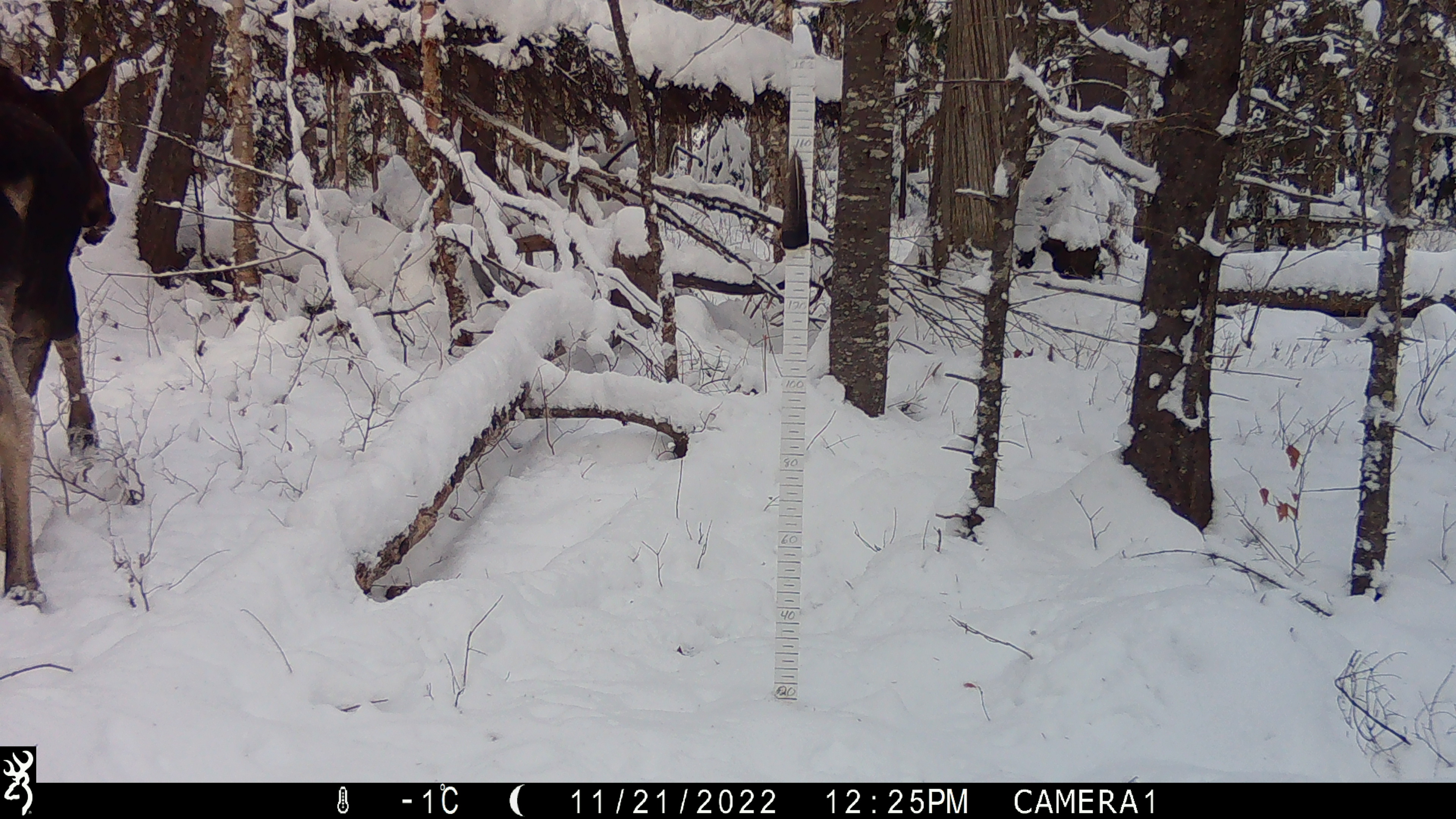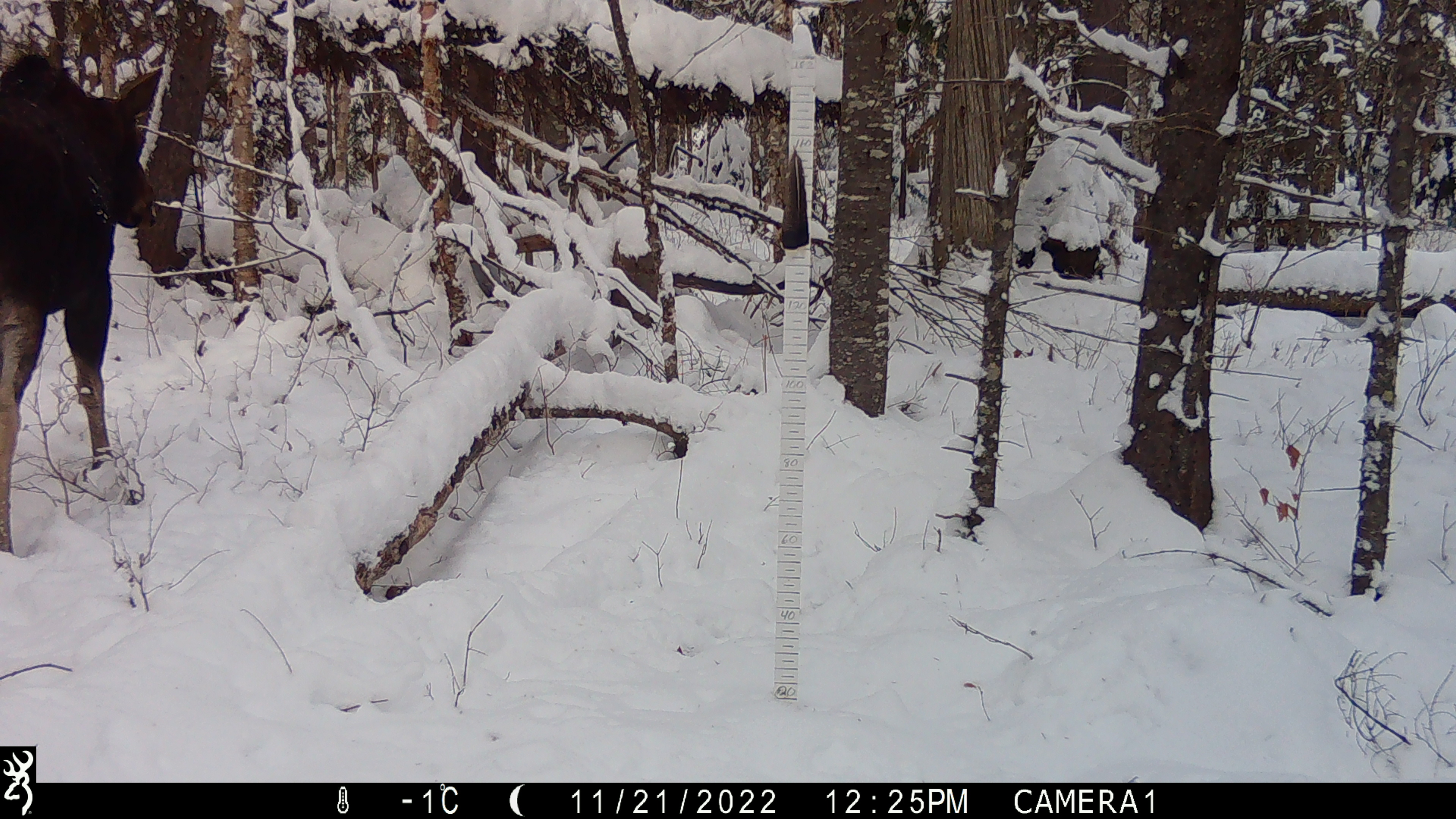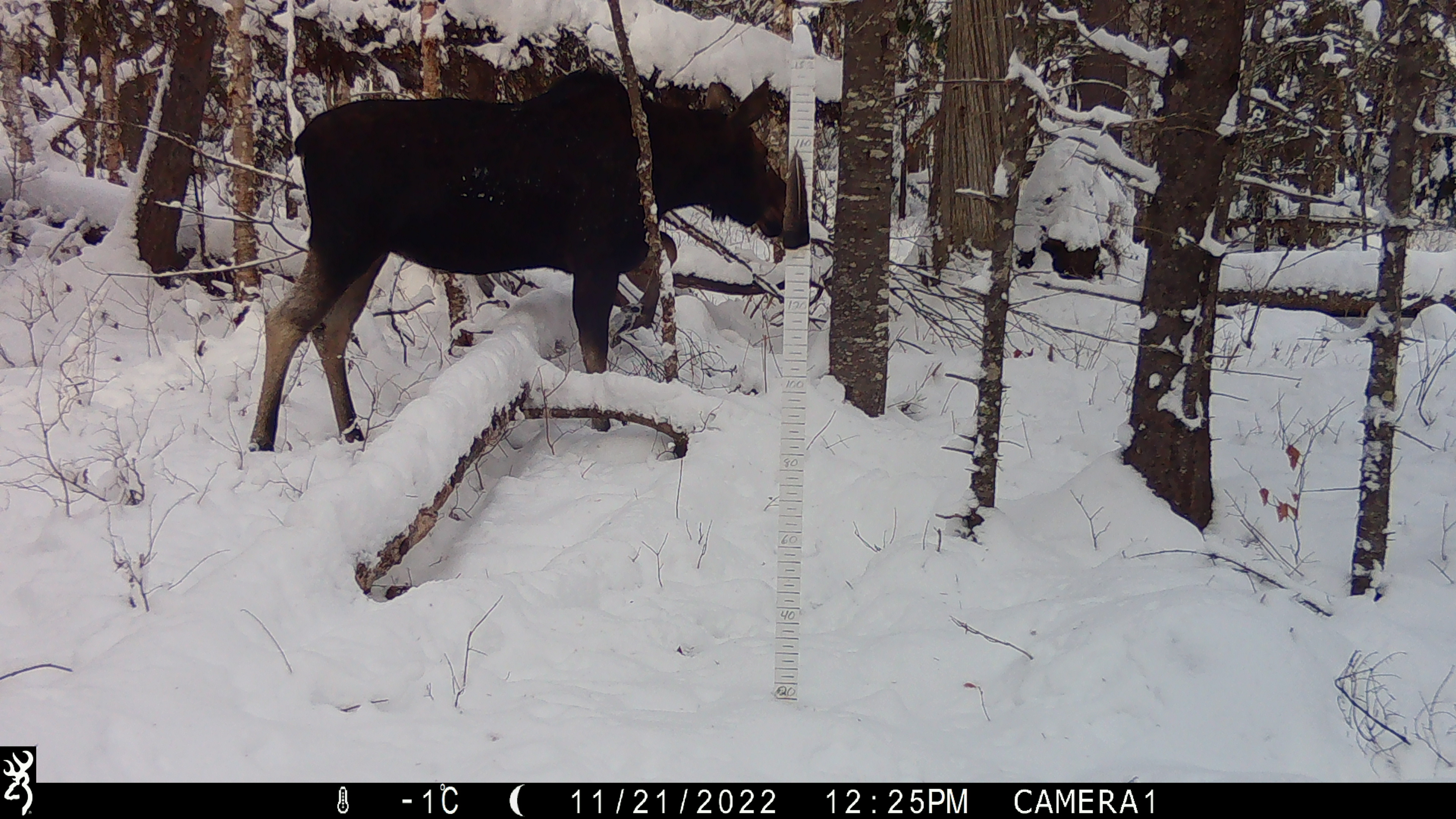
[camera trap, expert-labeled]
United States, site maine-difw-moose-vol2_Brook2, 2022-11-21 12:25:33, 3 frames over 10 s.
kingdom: Animalia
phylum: Chordata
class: Mammalia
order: Artiodactyla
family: Cervidae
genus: Alces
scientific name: Alces alces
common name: moose